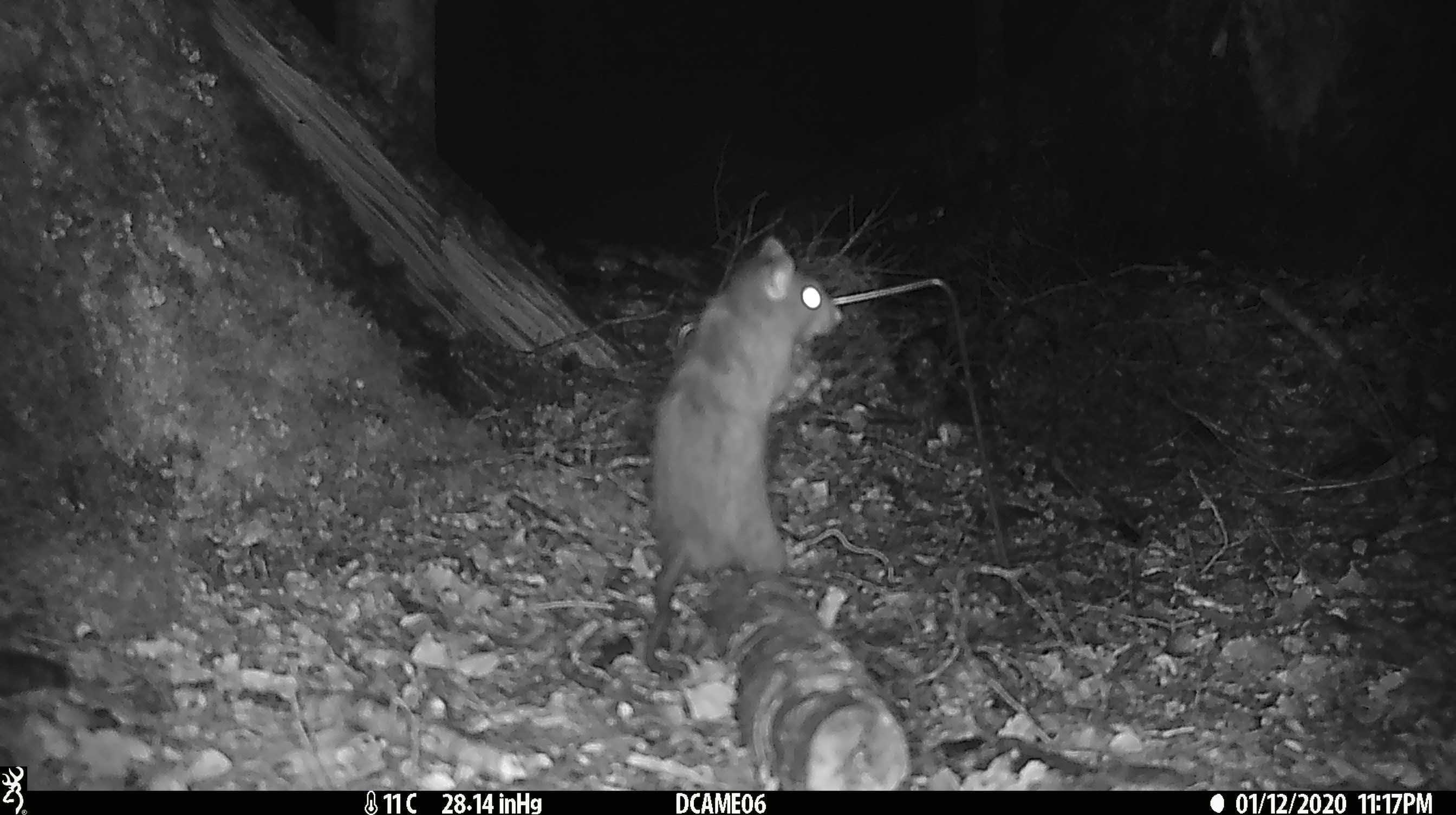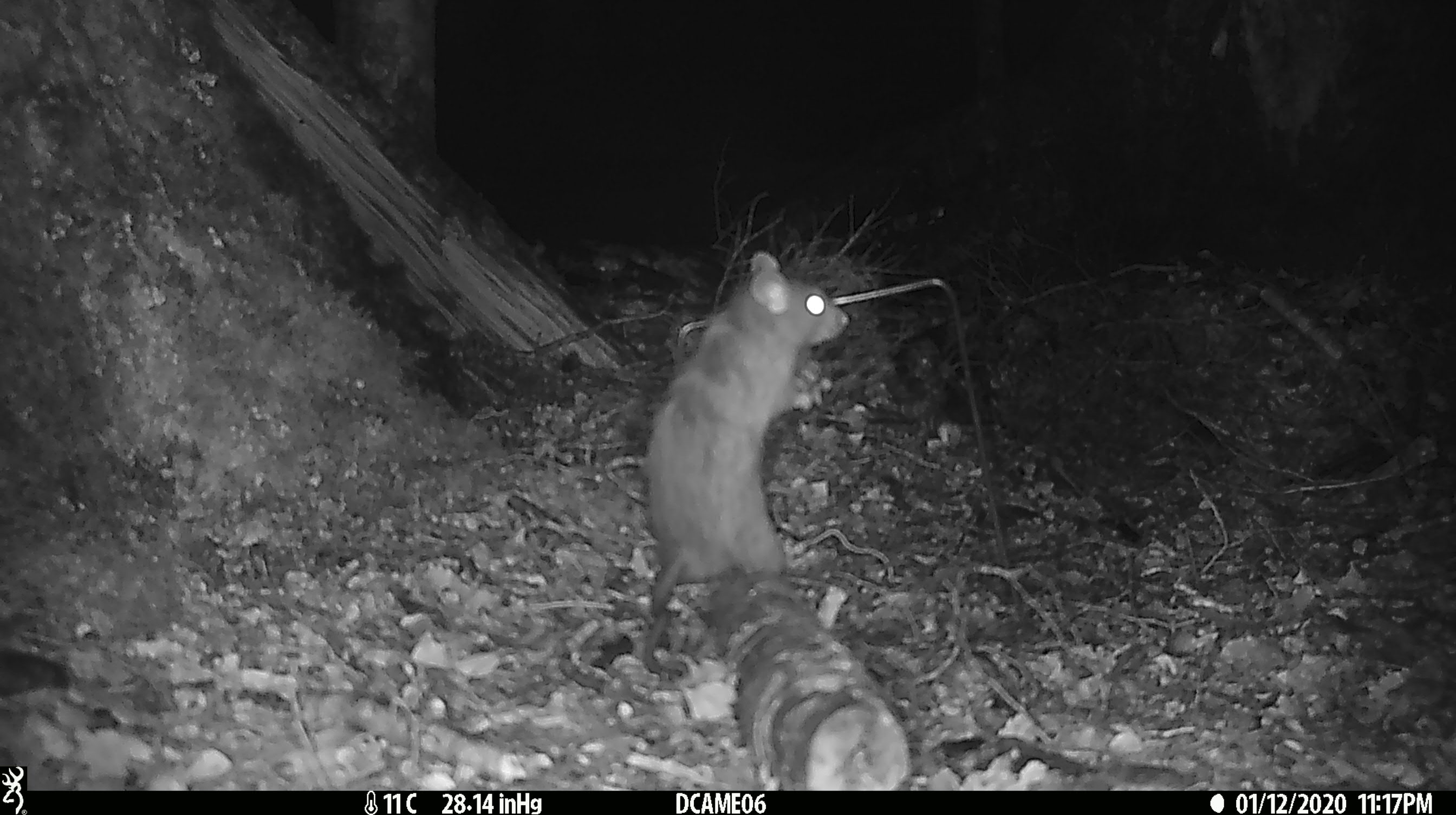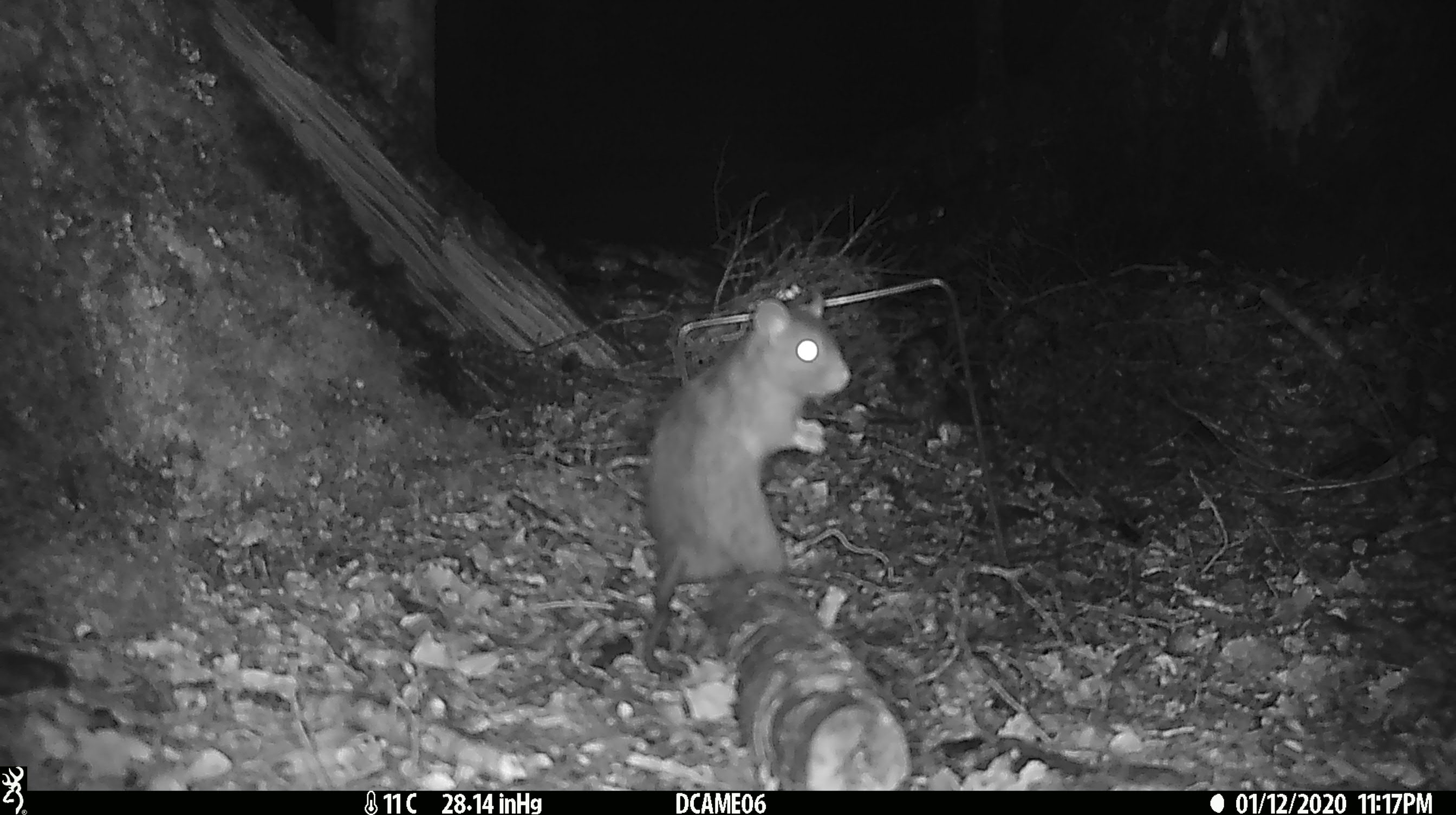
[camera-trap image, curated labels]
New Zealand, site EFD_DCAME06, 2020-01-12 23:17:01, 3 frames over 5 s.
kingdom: Animalia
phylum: Chordata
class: Mammalia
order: Rodentia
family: Muridae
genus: Rattus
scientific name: Rattus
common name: rat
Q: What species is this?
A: Rat (Rattus).